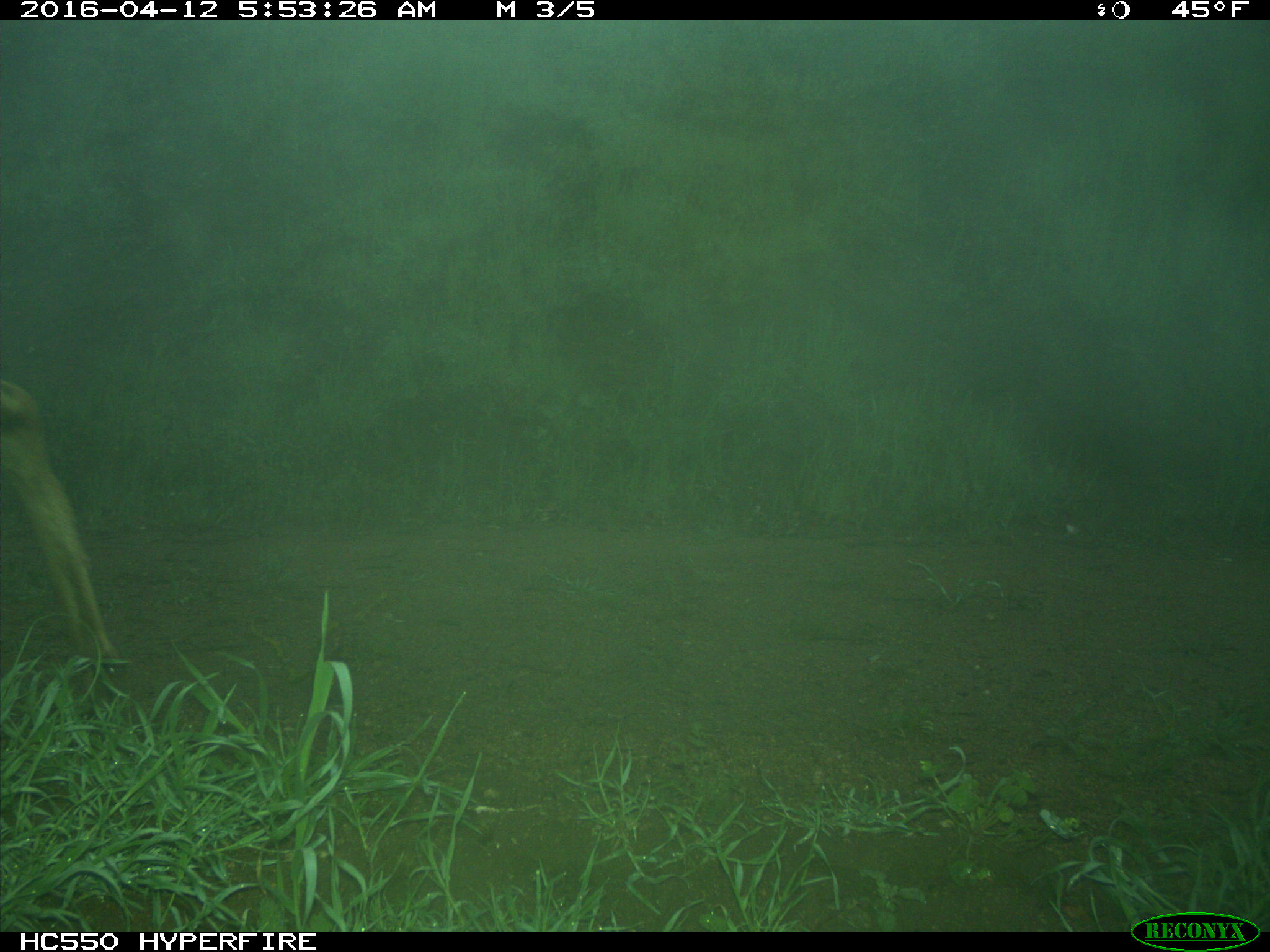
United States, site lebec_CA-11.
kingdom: Animalia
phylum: Chordata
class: Mammalia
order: Artiodactyla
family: Cervidae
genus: Odocoileus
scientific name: Odocoileus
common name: deer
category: unidentified deer